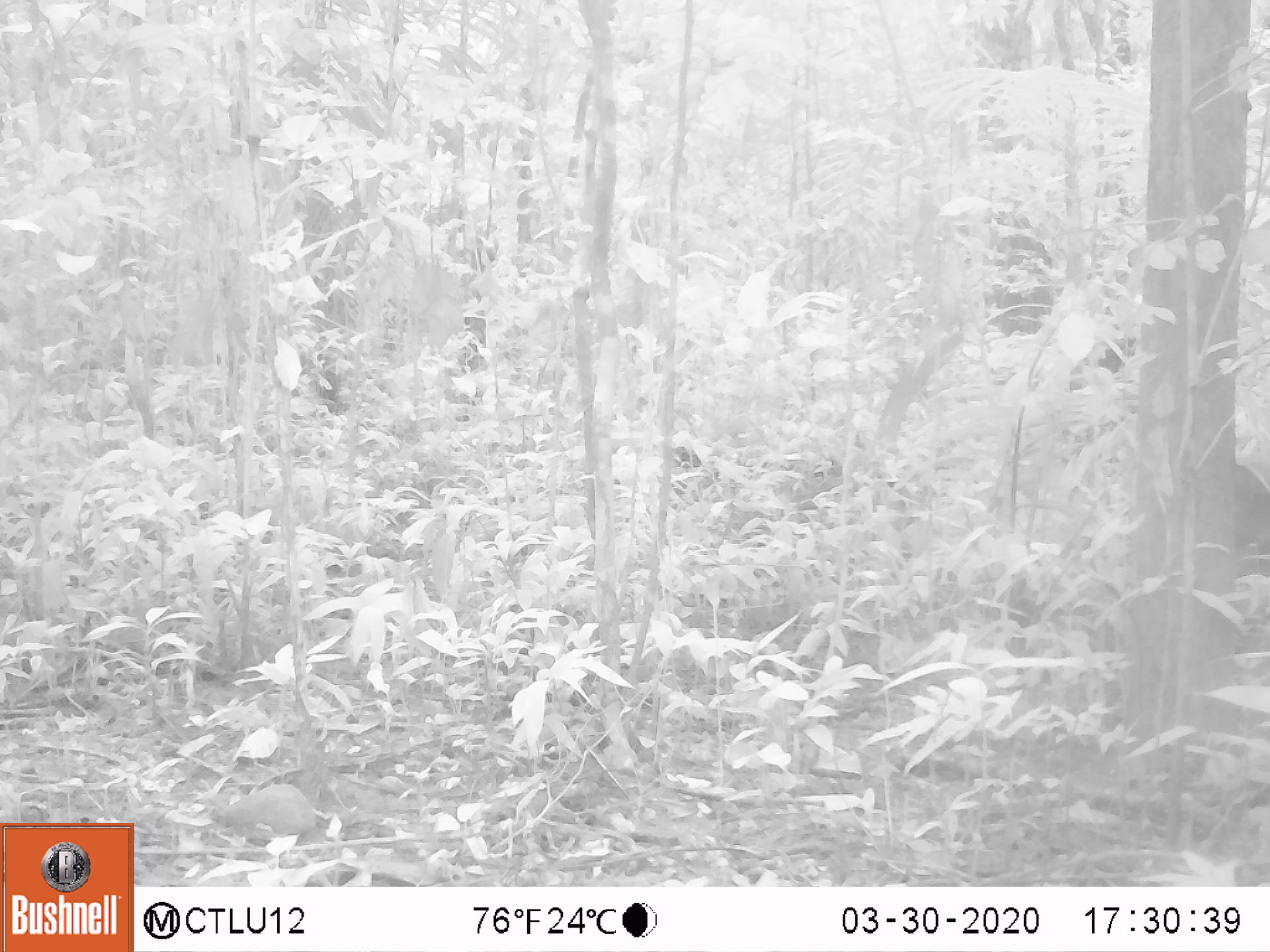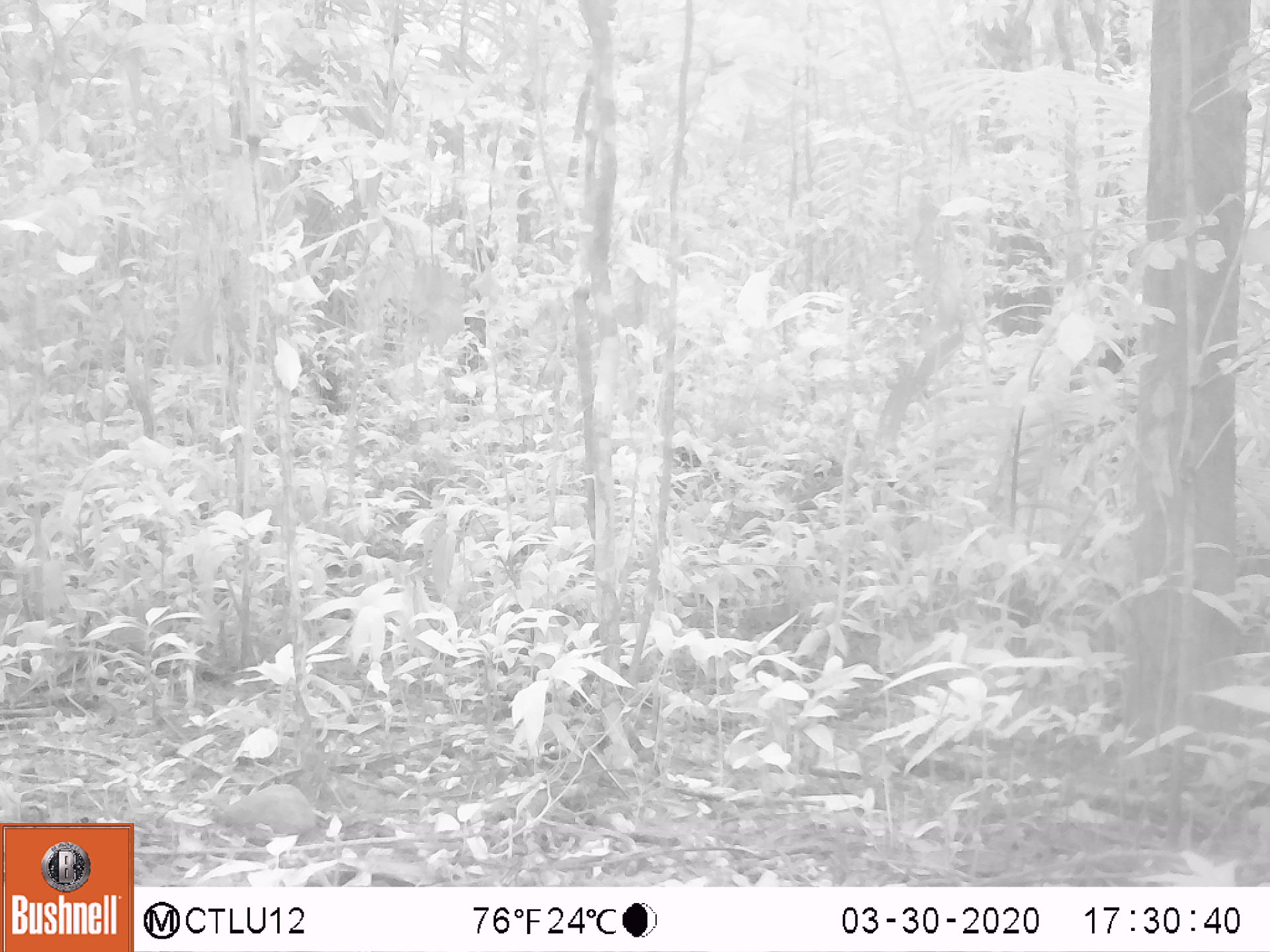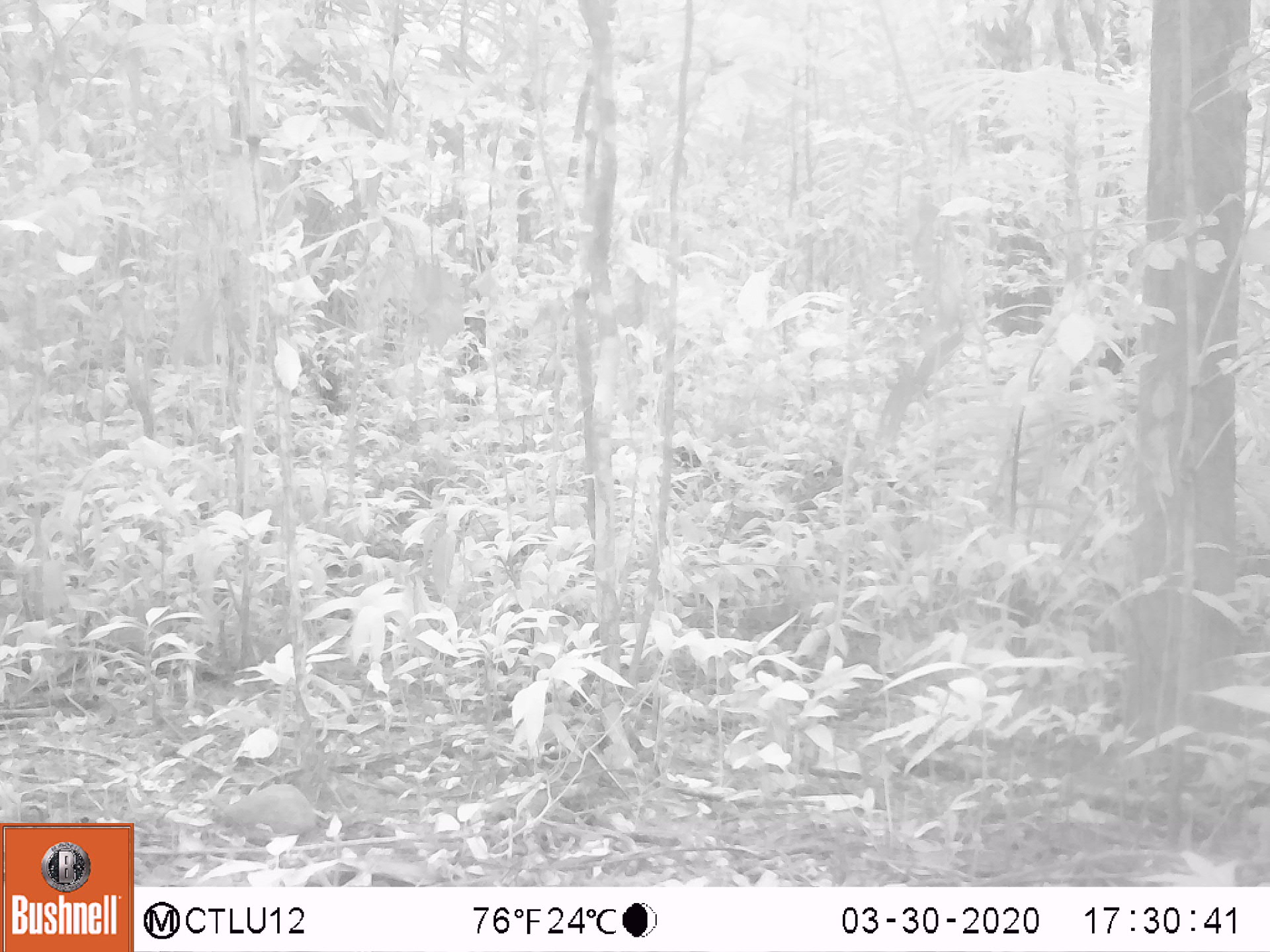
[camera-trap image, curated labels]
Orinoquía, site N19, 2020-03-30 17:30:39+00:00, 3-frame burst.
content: unidentified animal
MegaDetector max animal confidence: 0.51